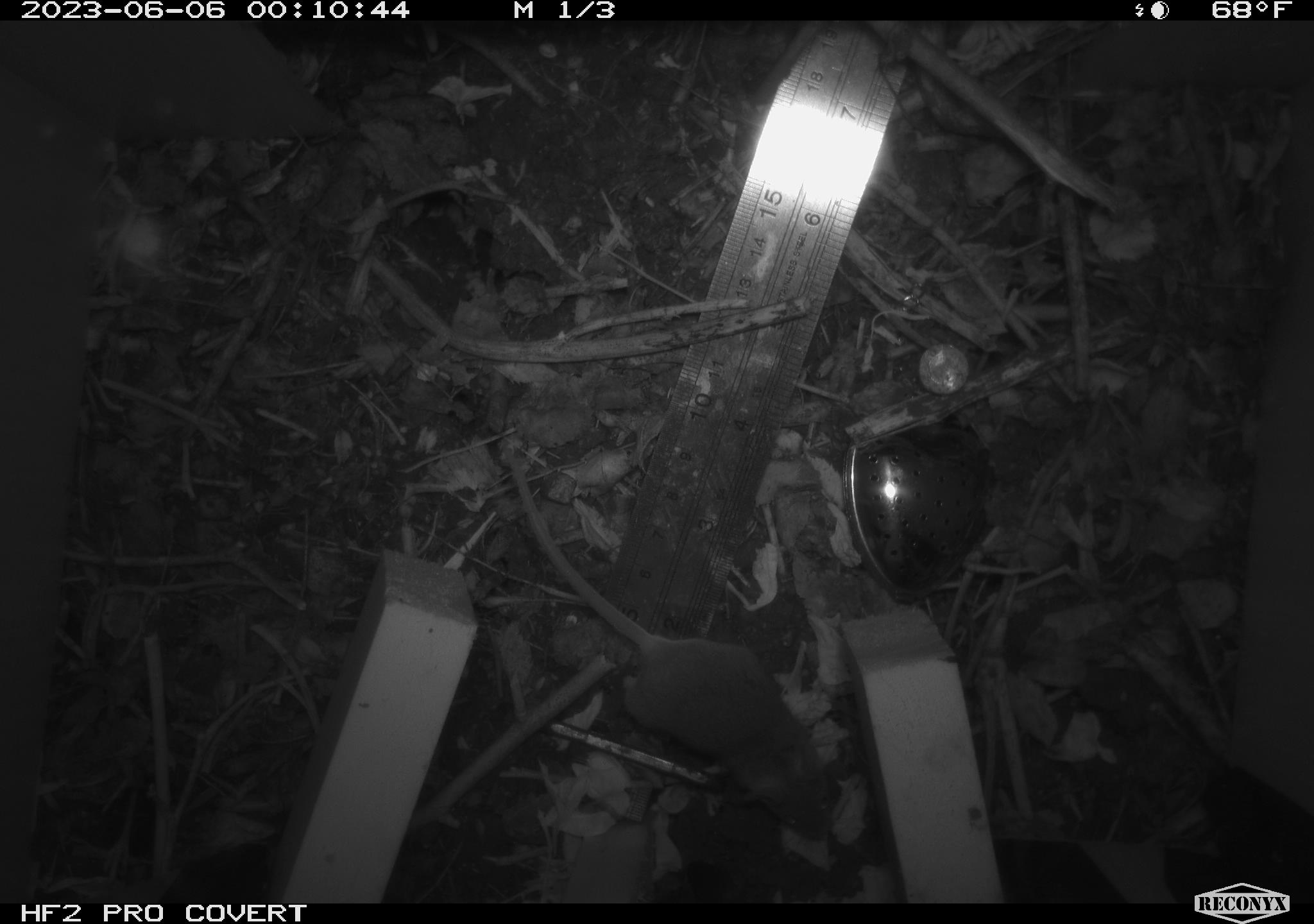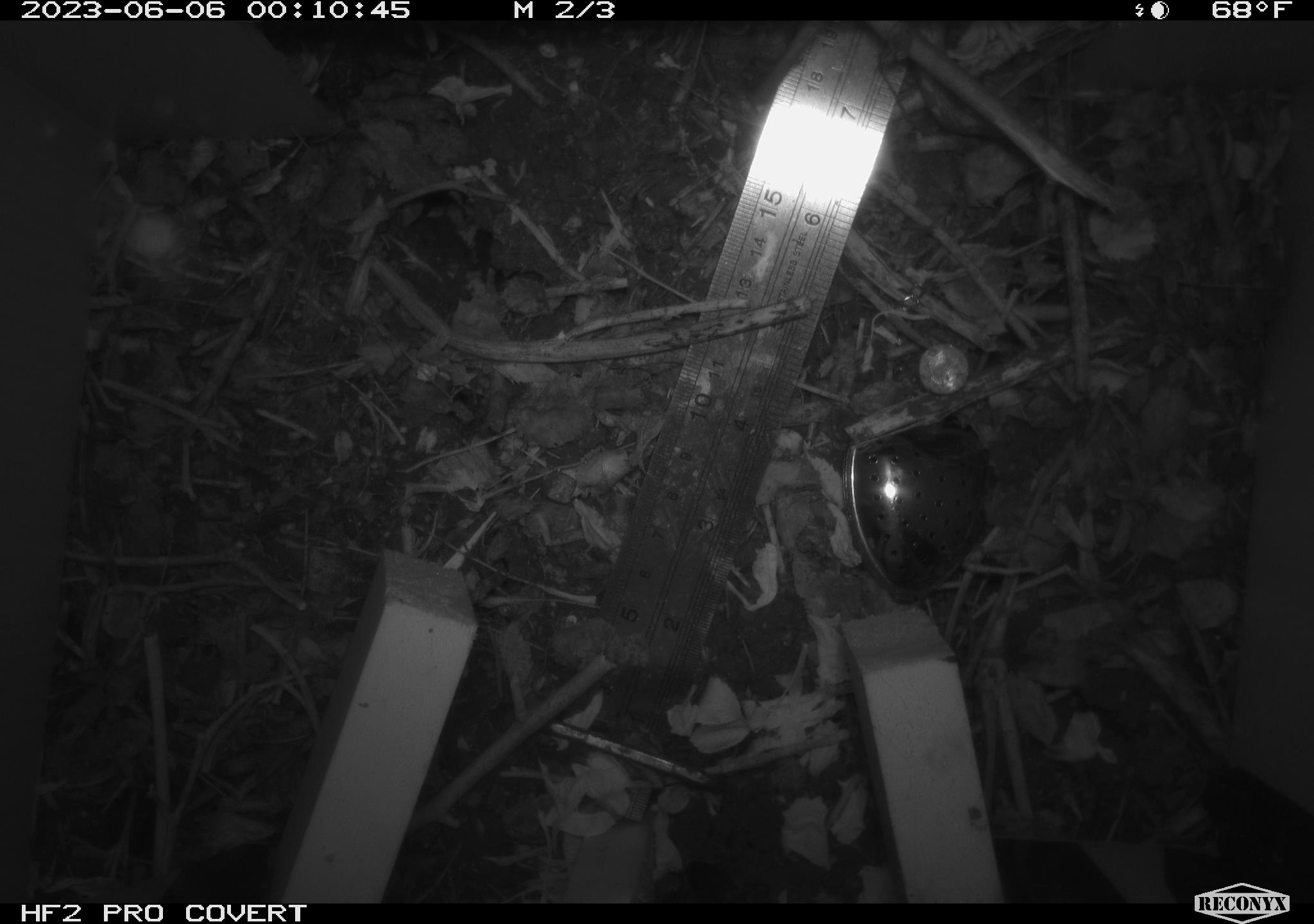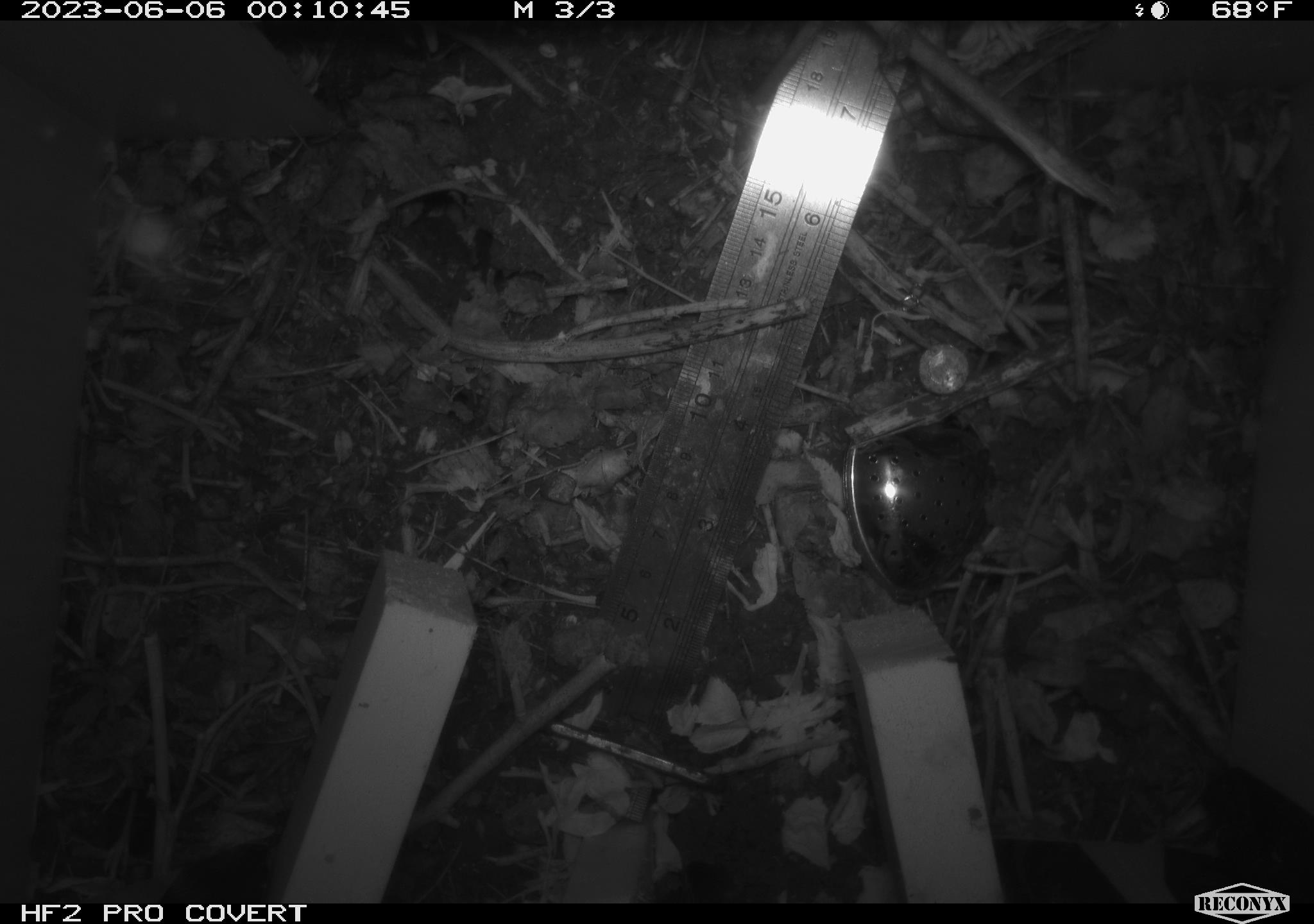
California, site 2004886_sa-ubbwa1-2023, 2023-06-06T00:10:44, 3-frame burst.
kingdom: Animalia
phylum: Chordata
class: Mammalia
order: Rodentia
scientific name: Rodentia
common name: rodent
Rodent (Rodentia).